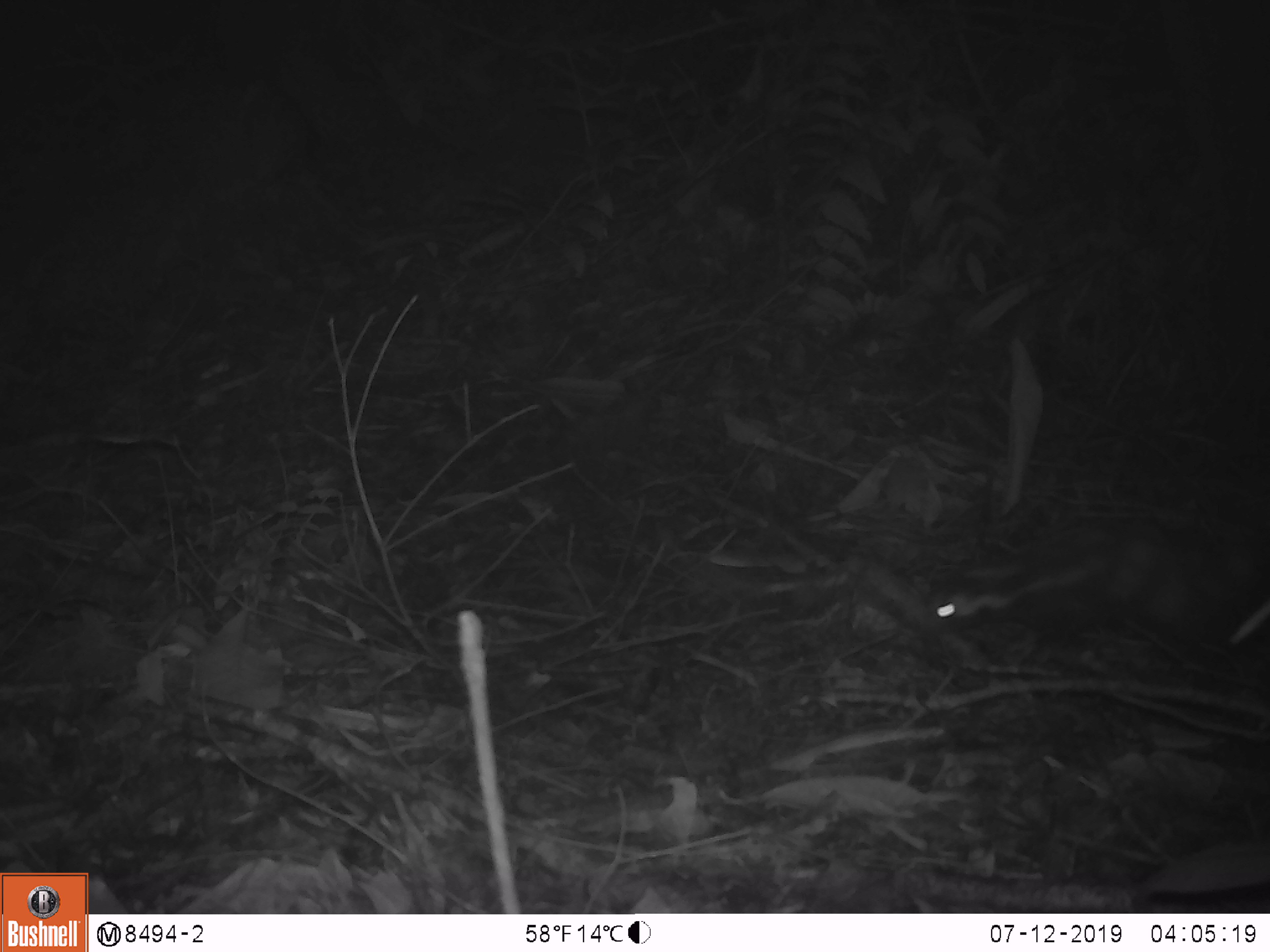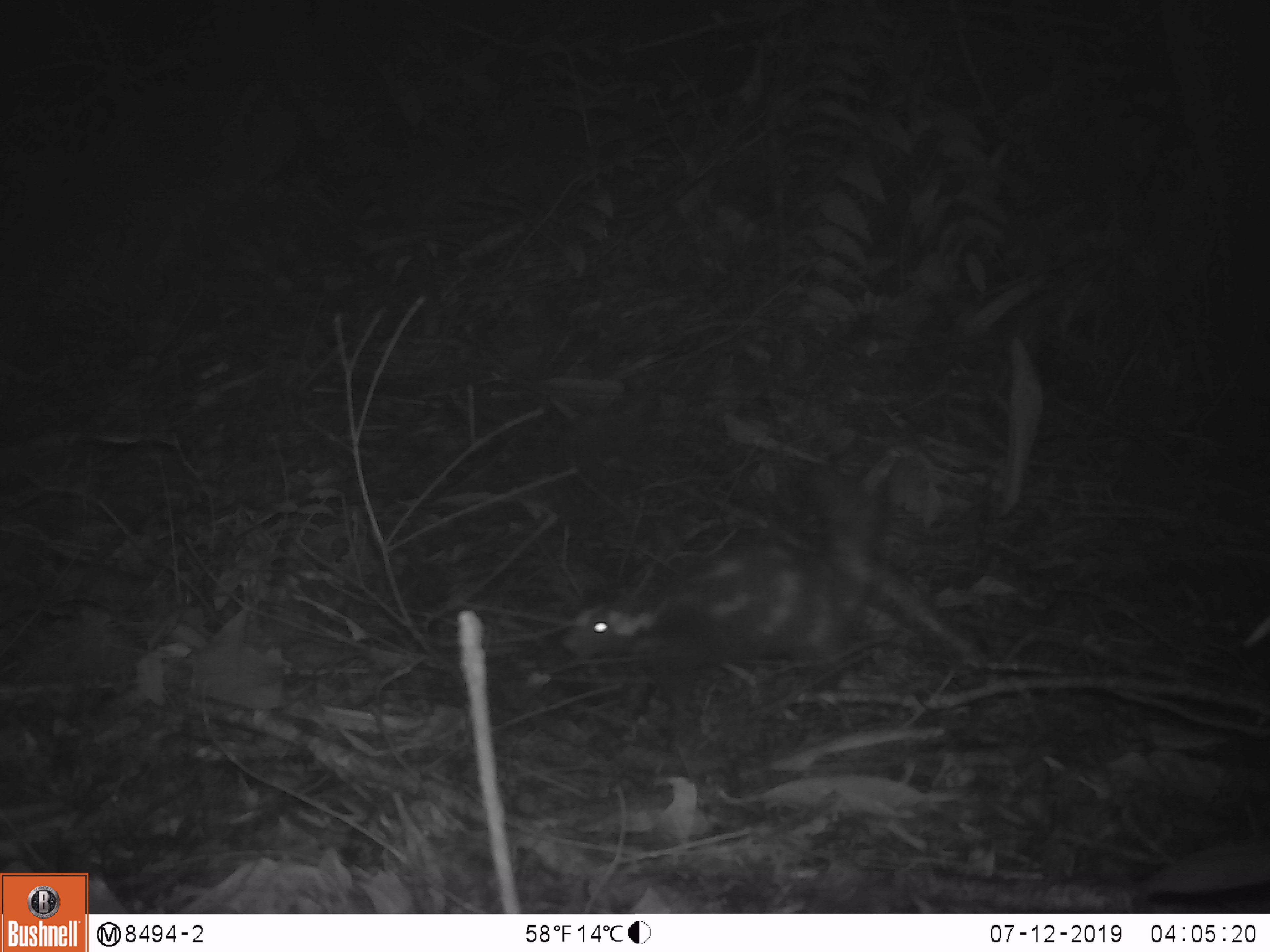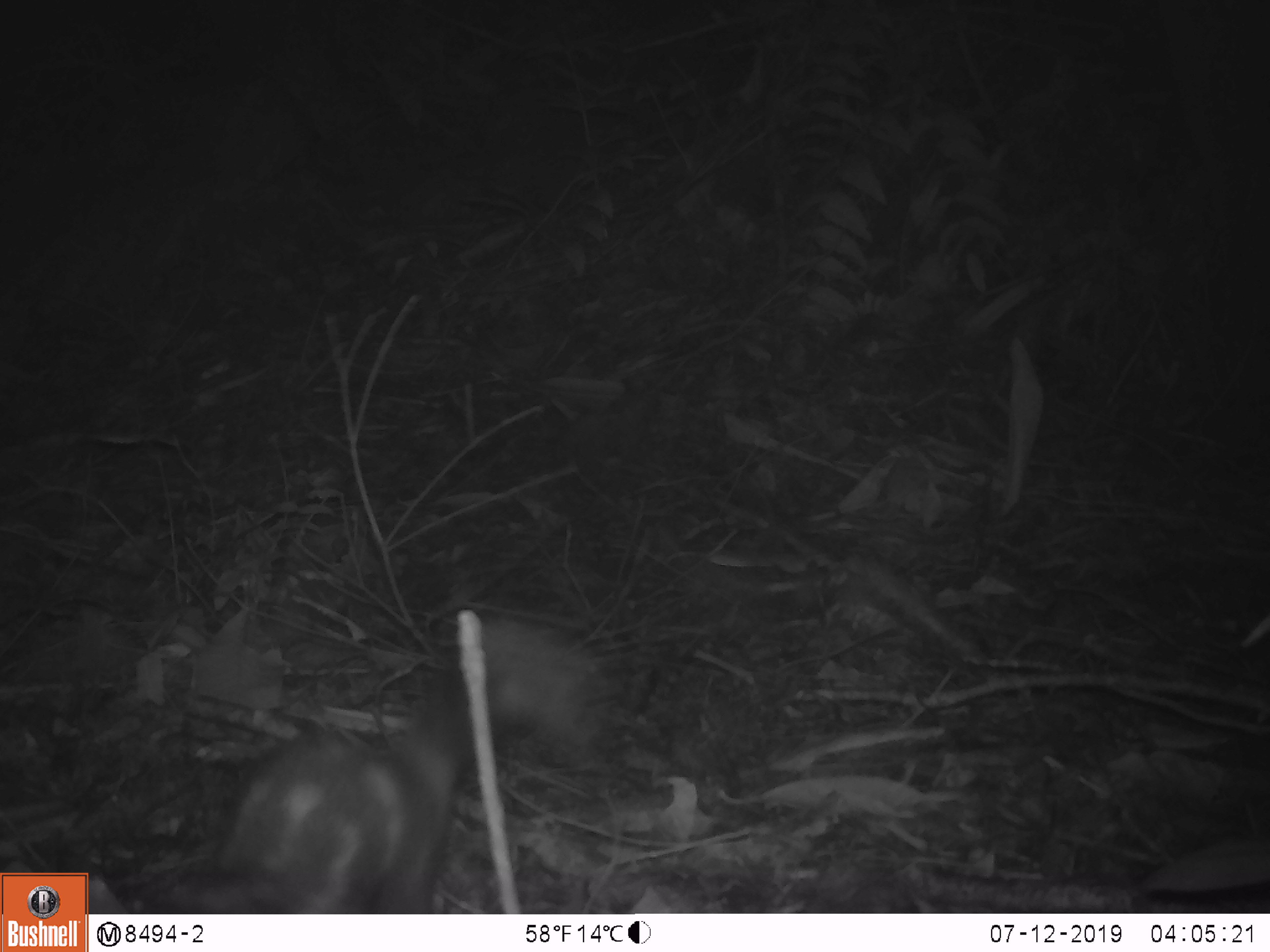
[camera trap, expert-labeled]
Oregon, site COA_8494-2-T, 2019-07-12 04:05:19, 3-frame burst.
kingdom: Animalia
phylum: Chordata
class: Mammalia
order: Carnivora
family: Mephitidae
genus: Spilogale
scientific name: Spilogale gracilis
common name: western spotted skunk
Western spotted skunk (Spilogale gracilis).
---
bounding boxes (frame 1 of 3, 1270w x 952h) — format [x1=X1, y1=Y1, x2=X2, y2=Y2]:
western spotted skunk: [x1=922, y1=515, x2=1265, y2=642]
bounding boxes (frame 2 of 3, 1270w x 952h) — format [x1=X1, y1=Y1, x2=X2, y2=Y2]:
western spotted skunk: [x1=556, y1=460, x2=897, y2=699]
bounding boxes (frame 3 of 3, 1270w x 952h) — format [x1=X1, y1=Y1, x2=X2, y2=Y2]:
western spotted skunk: [x1=186, y1=619, x2=591, y2=911]